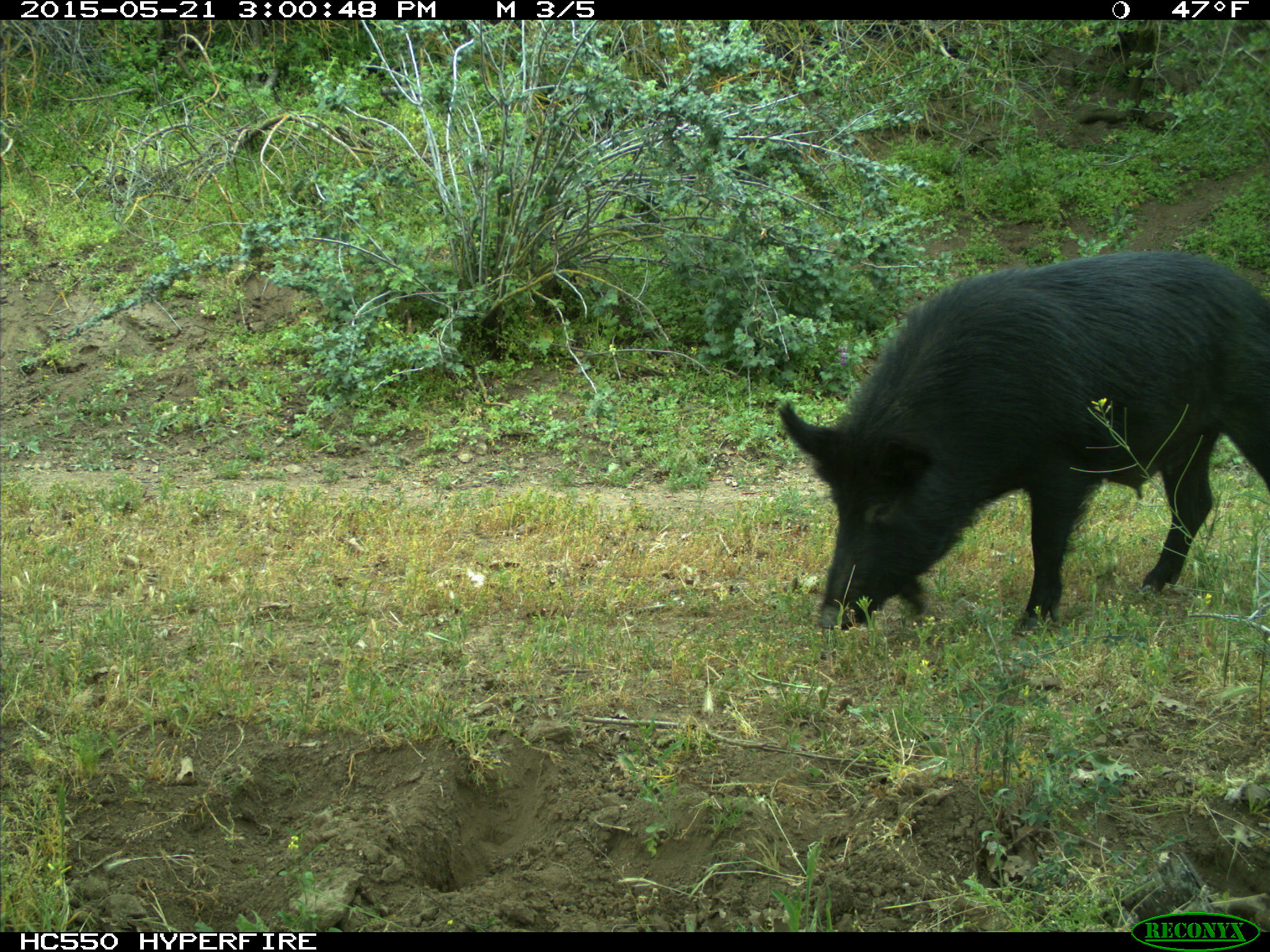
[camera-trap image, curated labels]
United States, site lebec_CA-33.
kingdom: Animalia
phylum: Chordata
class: Mammalia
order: Artiodactyla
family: Suidae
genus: Sus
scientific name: Sus scrofa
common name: wild boar